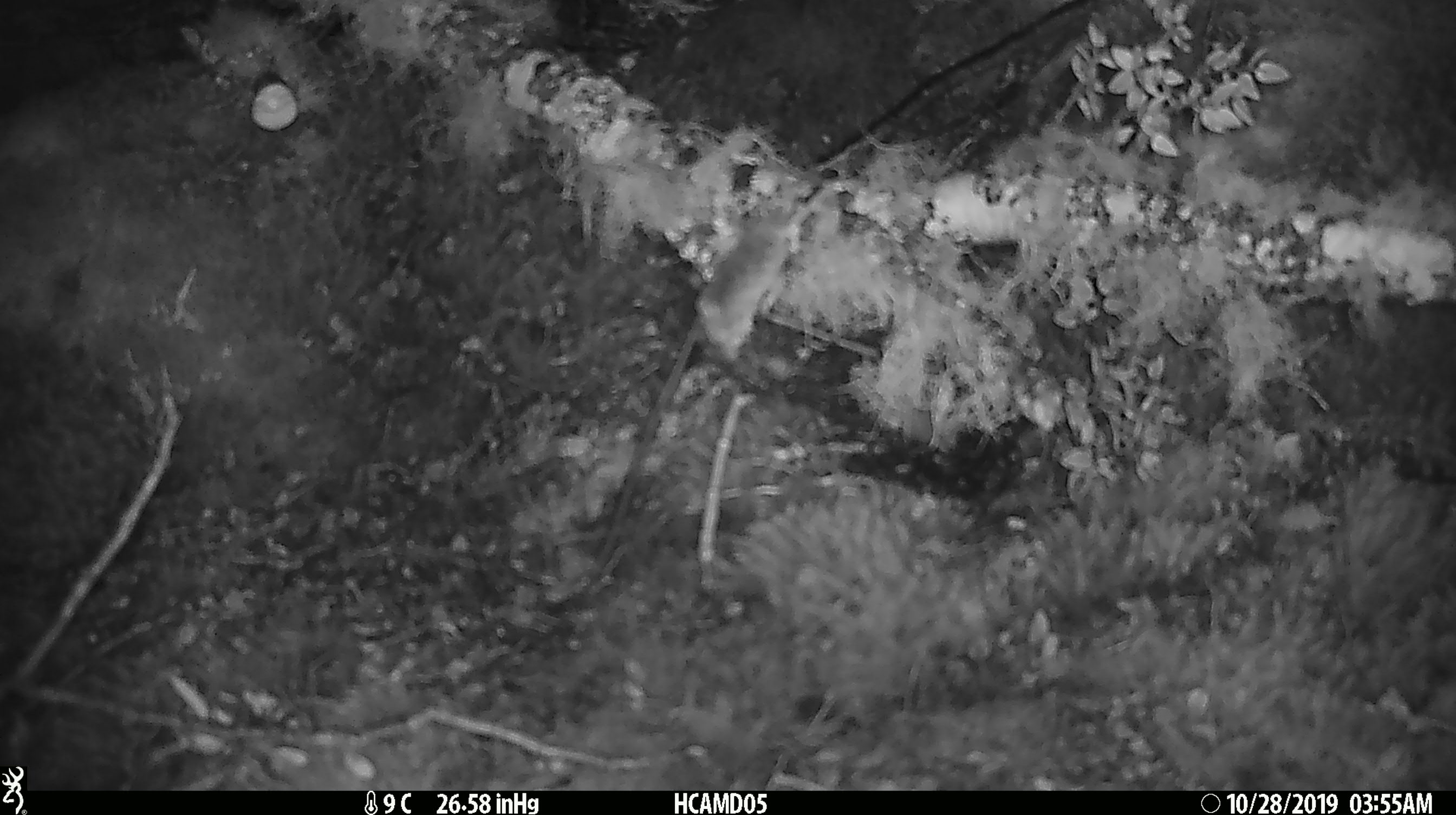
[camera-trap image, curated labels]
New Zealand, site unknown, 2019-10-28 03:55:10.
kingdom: Animalia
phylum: Chordata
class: Mammalia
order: Rodentia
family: Muridae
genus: Mus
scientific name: Mus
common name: mouse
Mouse (Mus).